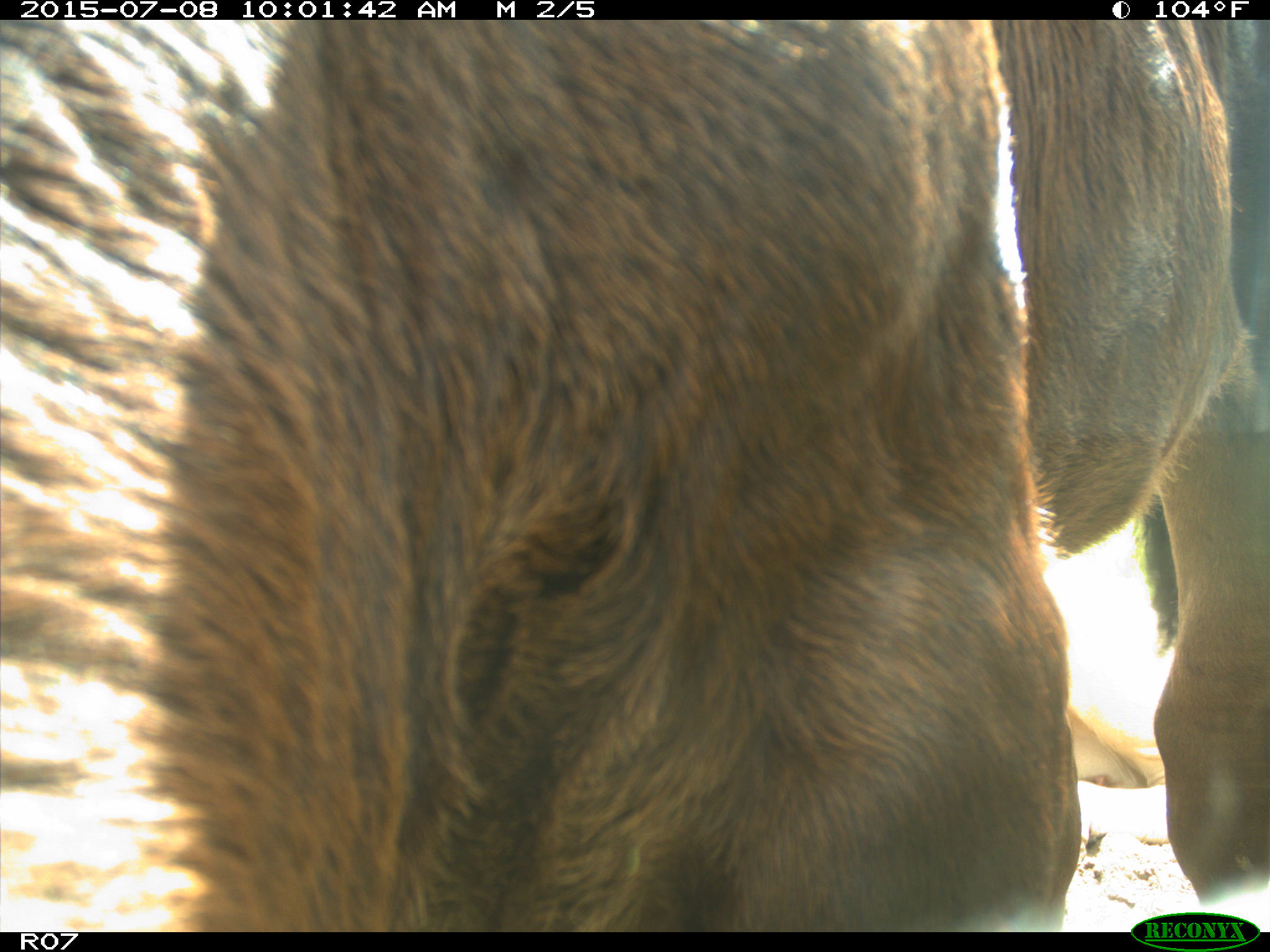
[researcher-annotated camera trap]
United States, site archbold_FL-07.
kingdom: Animalia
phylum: Chordata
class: Mammalia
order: Artiodactyla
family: Bovidae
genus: Bos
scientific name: Bos taurus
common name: domestic cow